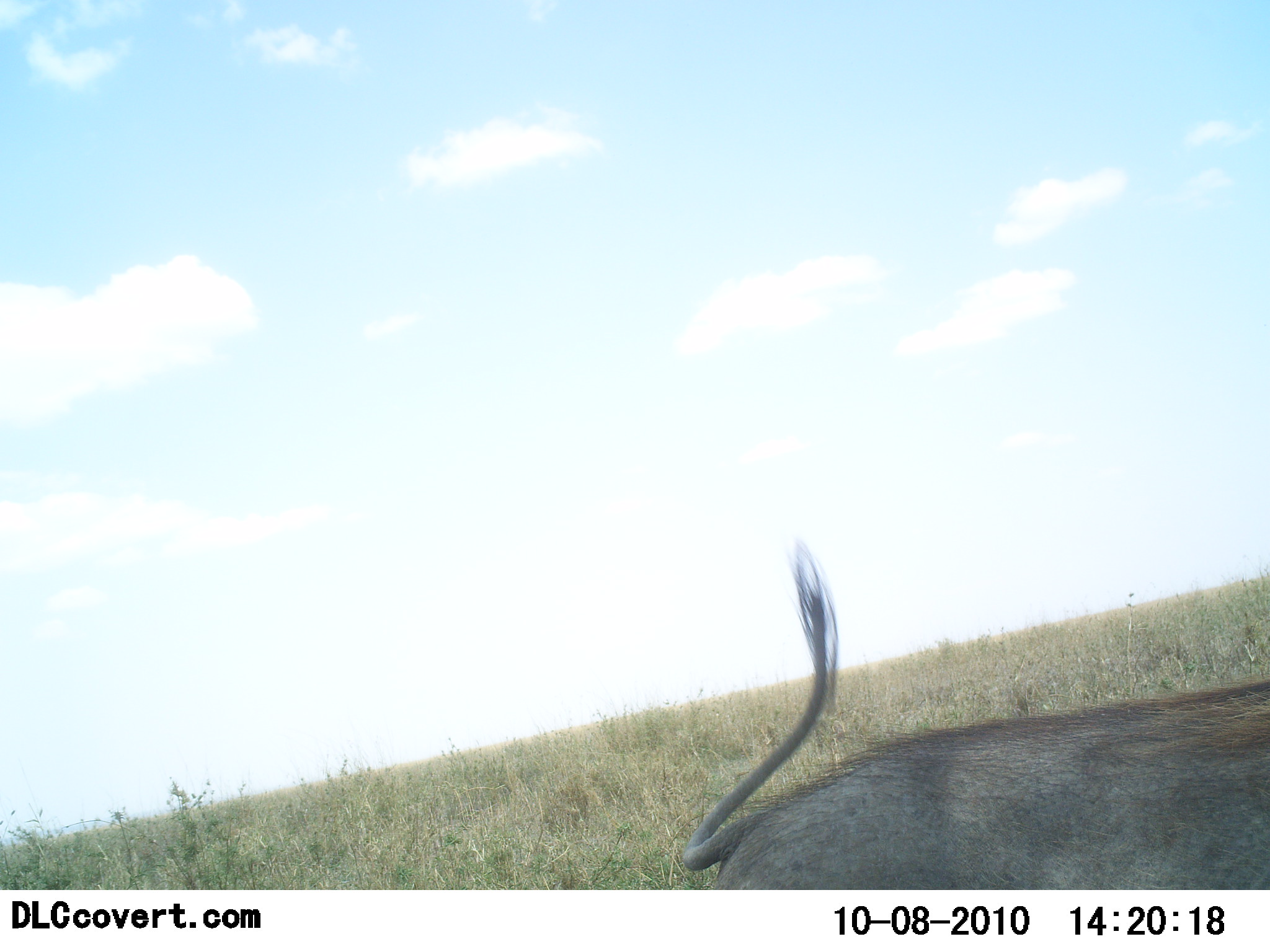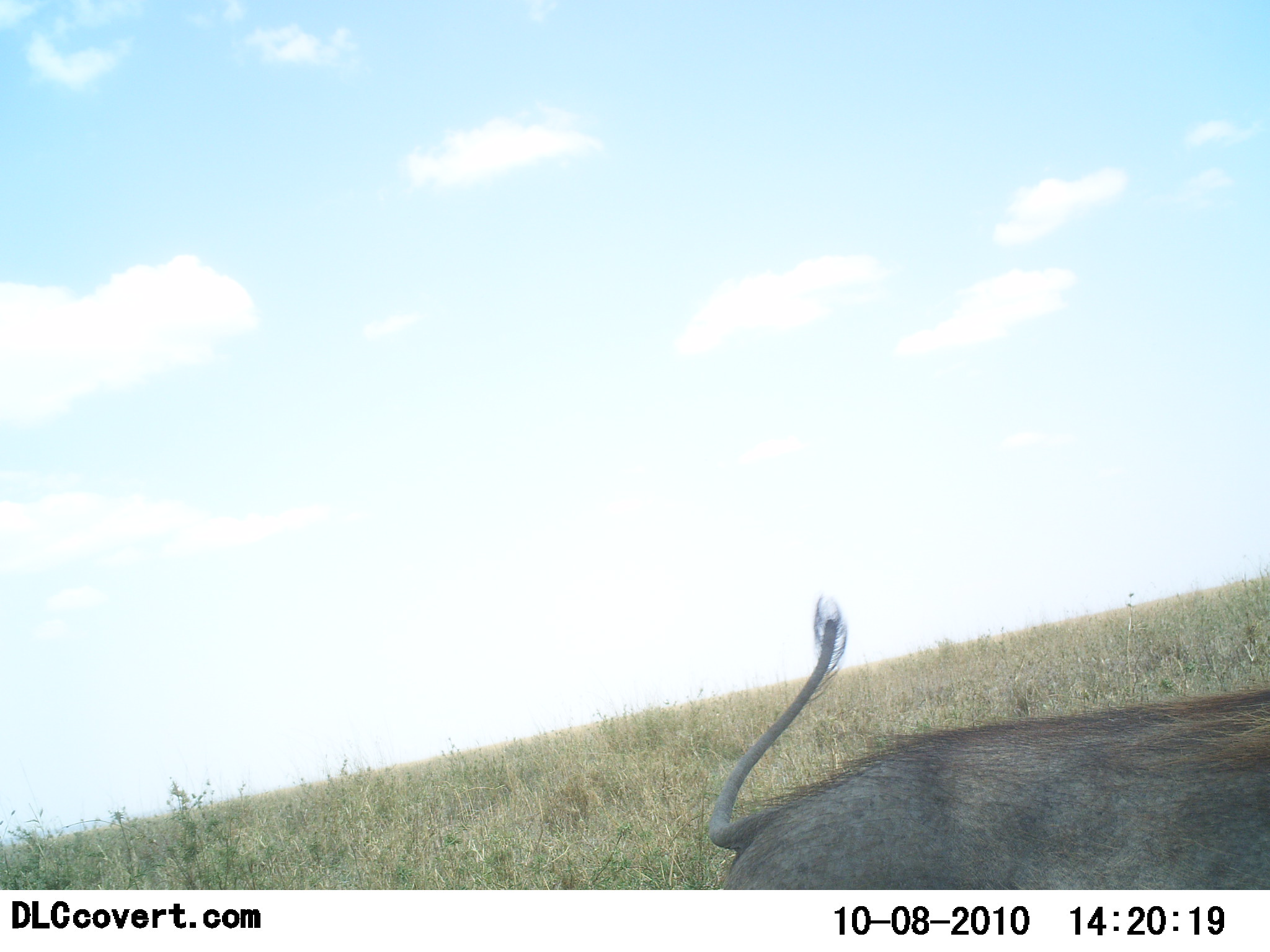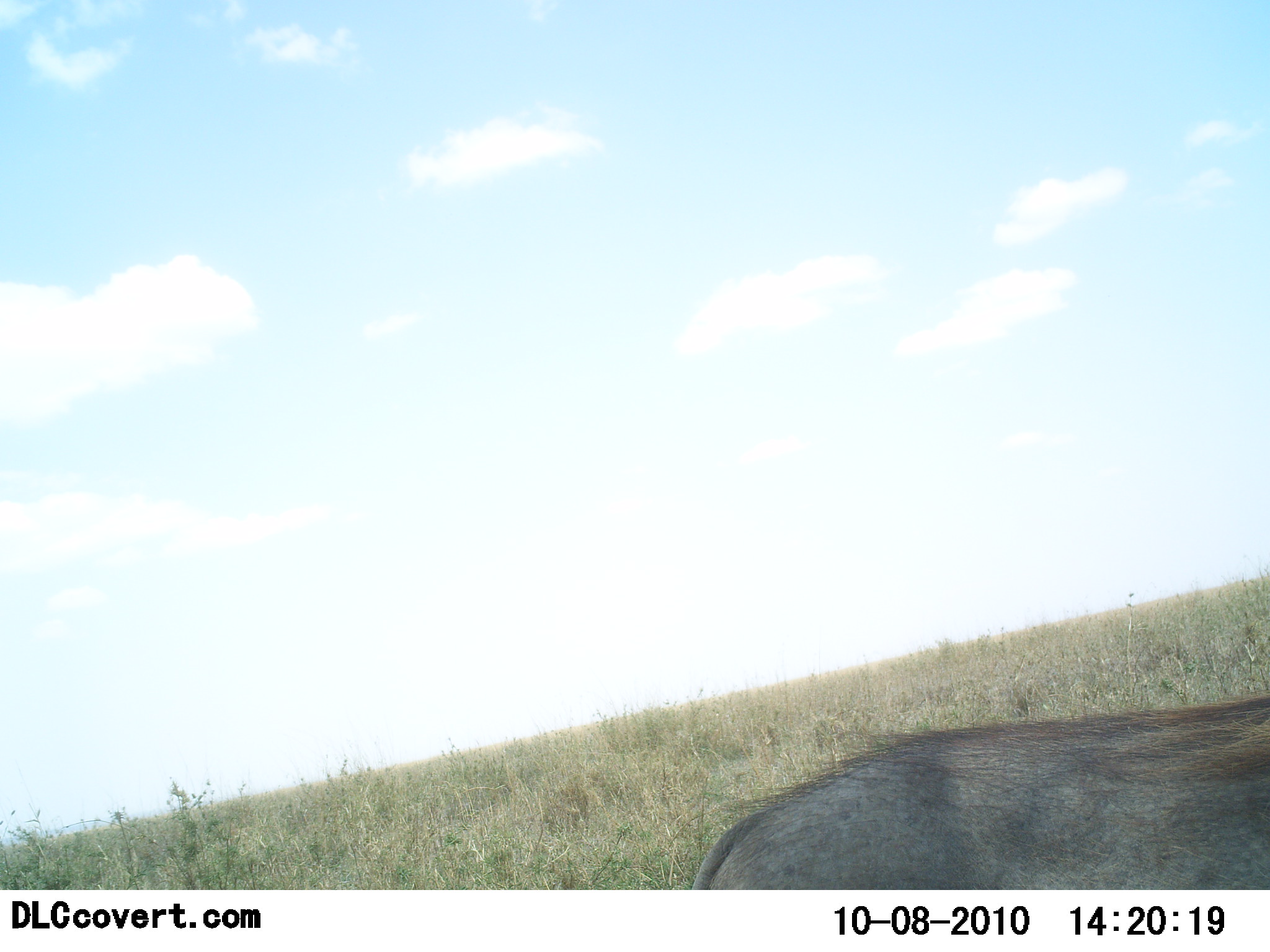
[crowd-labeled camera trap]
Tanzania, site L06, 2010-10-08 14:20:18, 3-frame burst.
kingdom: Animalia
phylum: Chordata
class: Mammalia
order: Artiodactyla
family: Suidae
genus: Phacochoerus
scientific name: Phacochoerus africanus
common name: warthog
Warthog (Phacochoerus africanus), count 1. Behavior (volunteer vote fractions): standing 86%, resting 0%, moving 7%, interacting 0%. Young present (vote fraction): 0%. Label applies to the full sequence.